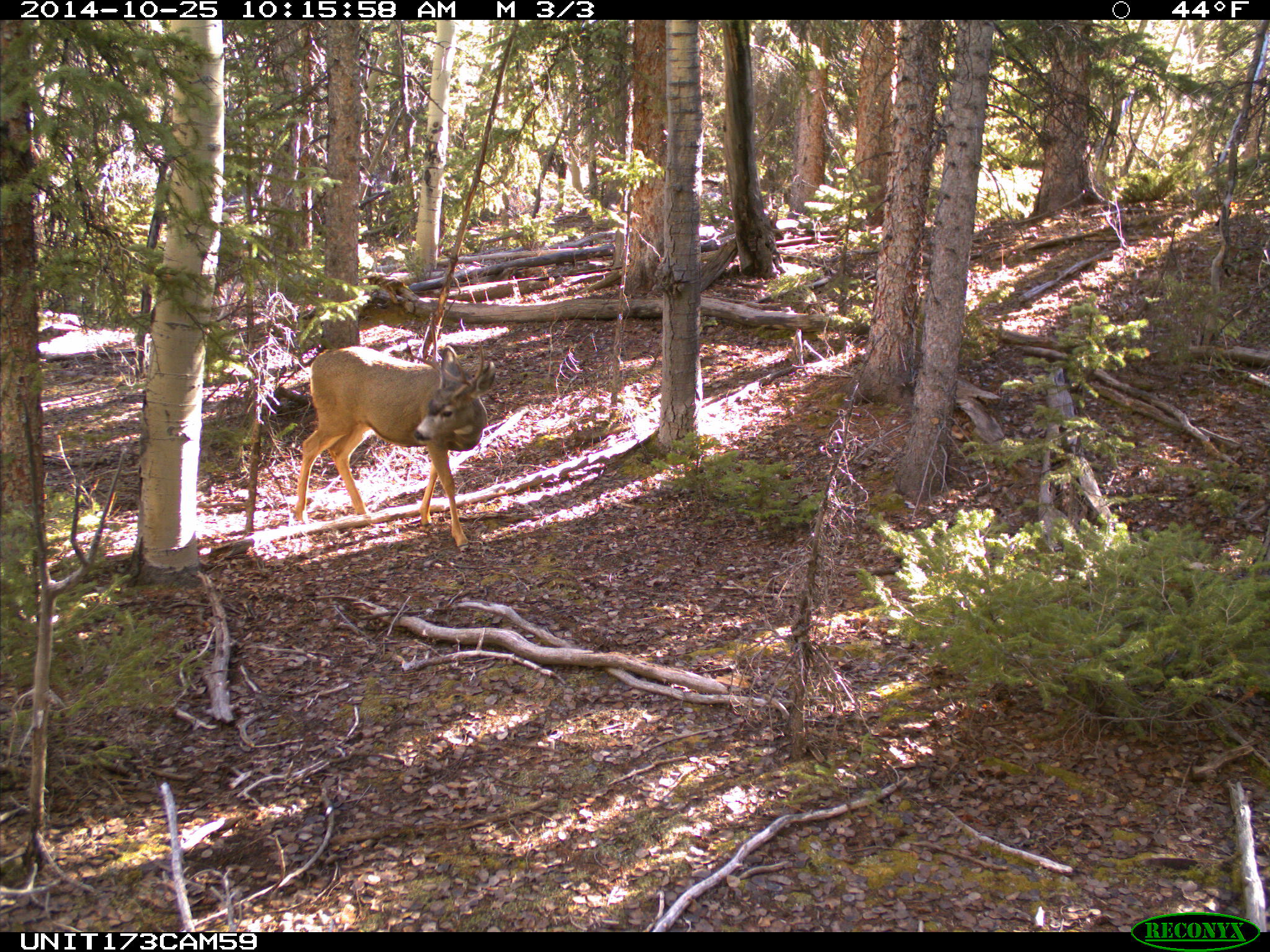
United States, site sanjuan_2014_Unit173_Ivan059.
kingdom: Animalia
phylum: Chordata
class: Mammalia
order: Artiodactyla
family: Cervidae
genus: Odocoileus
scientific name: Odocoileus hemionus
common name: mule deer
Odocoileus hemionus (mule deer).